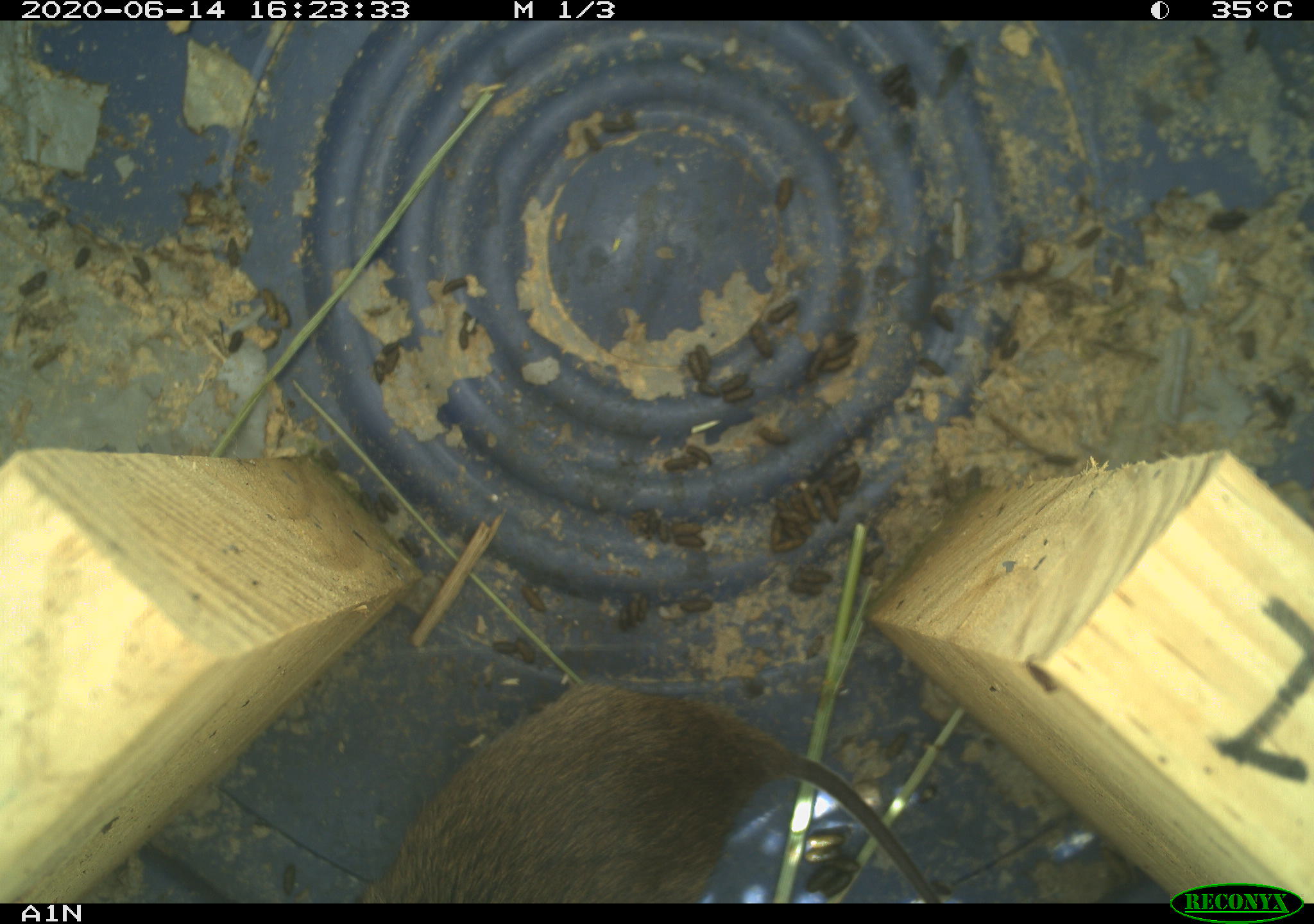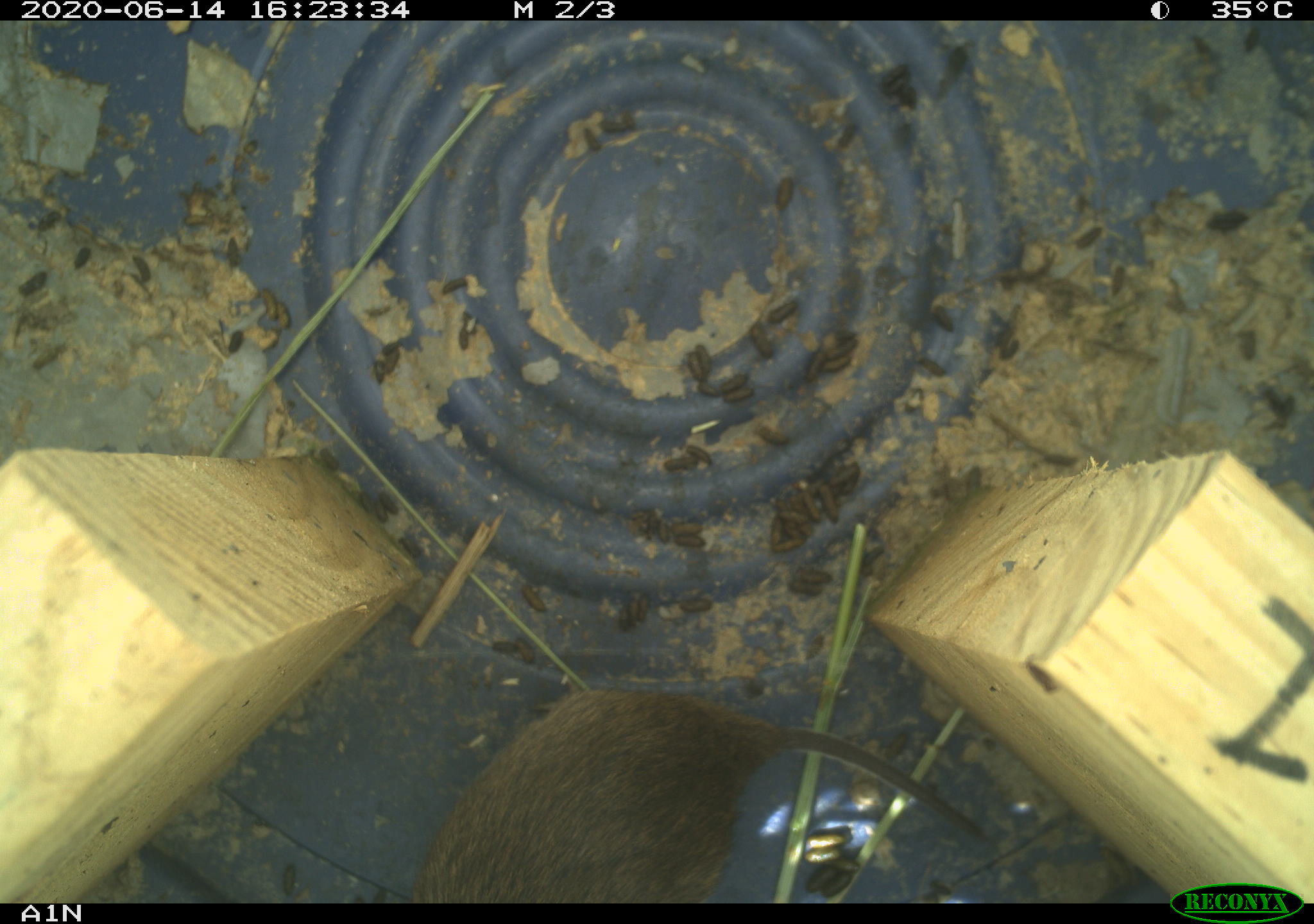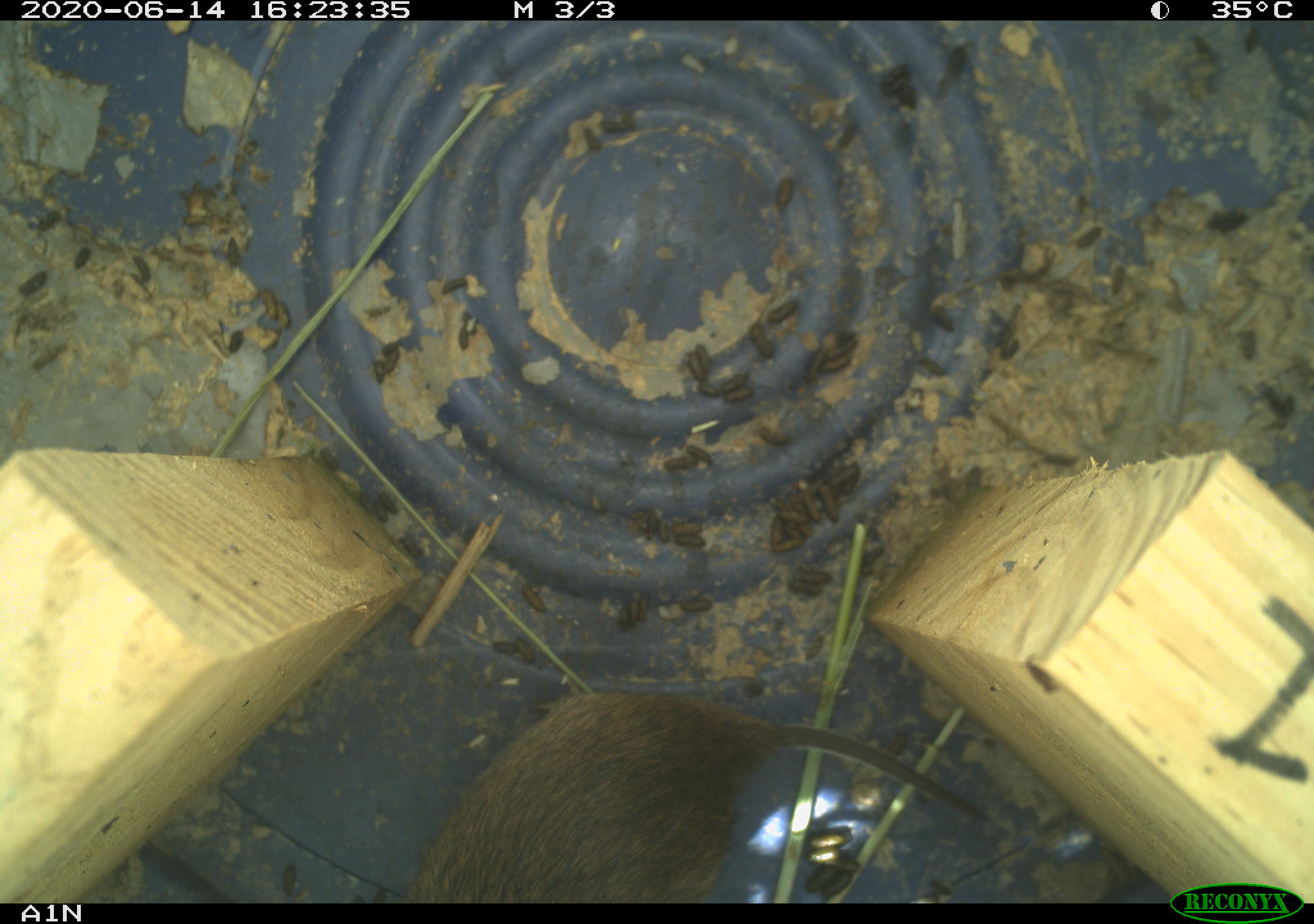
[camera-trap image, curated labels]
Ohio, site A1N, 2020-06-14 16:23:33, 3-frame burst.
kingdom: Animalia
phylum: Chordata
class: Mammalia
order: Rodentia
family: Cricetidae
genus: Microtus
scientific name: Microtus pennsylvanicus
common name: meadow vole